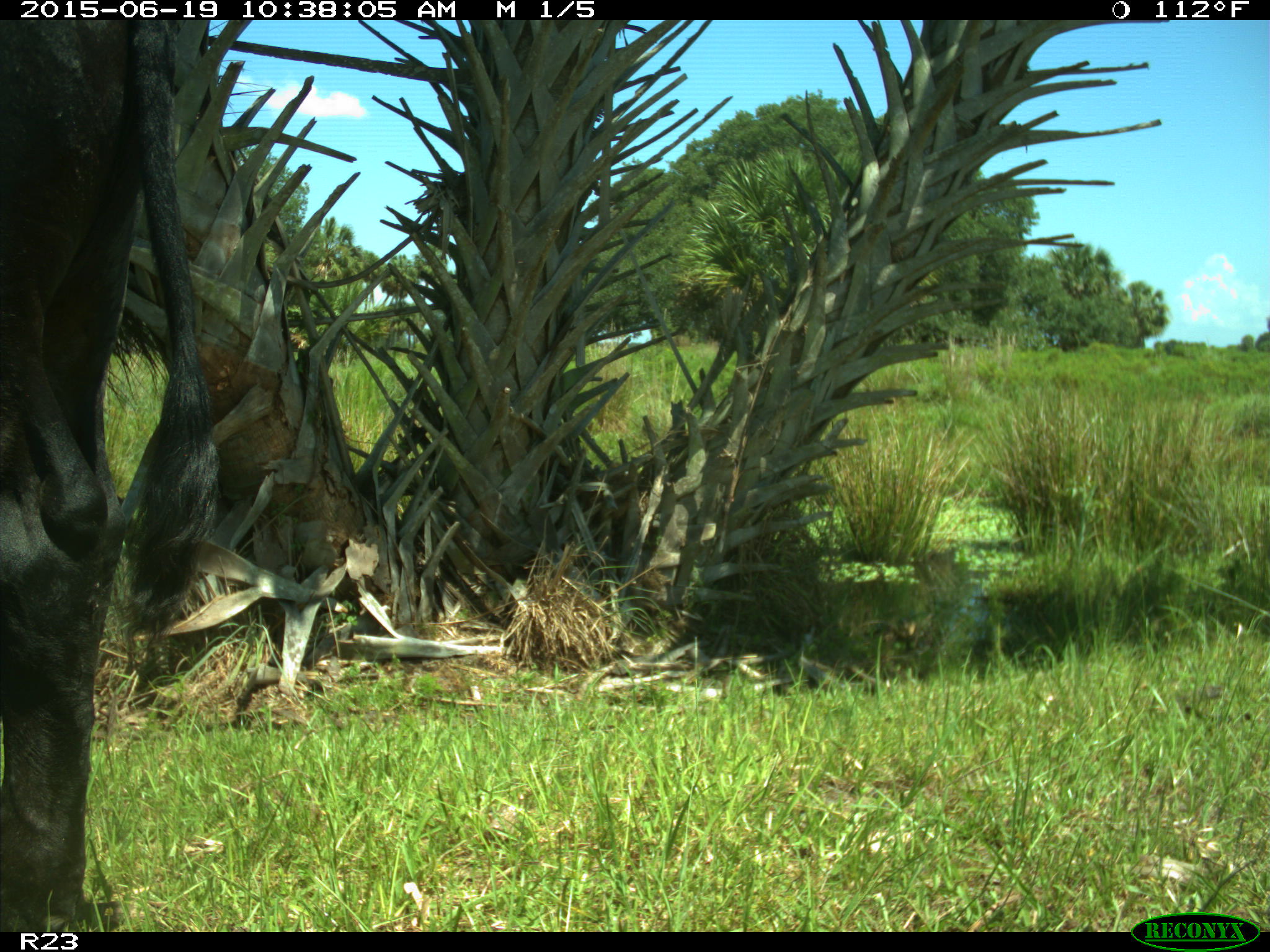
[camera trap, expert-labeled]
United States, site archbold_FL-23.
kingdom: Animalia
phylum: Chordata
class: Mammalia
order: Artiodactyla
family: Bovidae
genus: Bos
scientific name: Bos taurus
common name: domestic cow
Bos taurus (domestic cow).